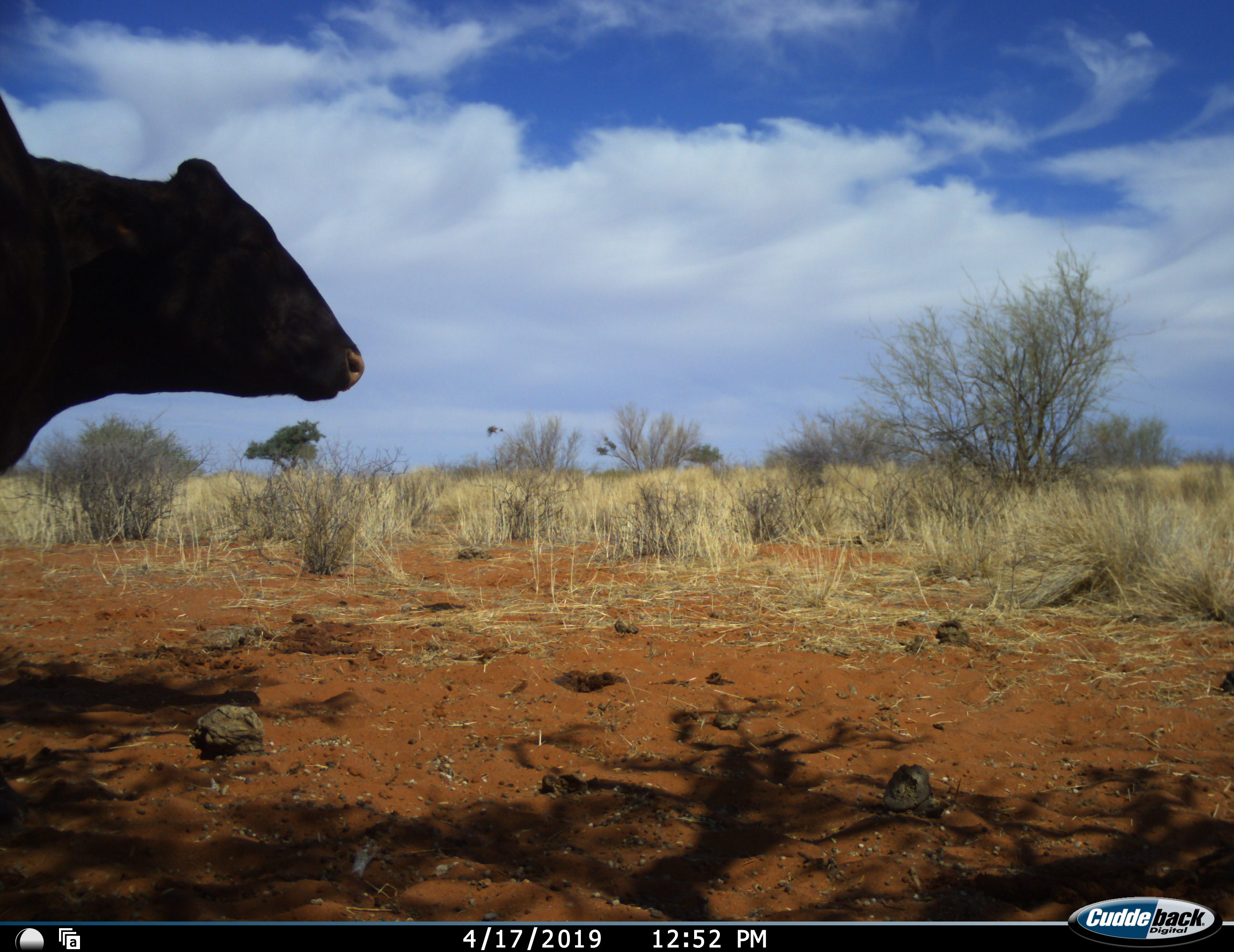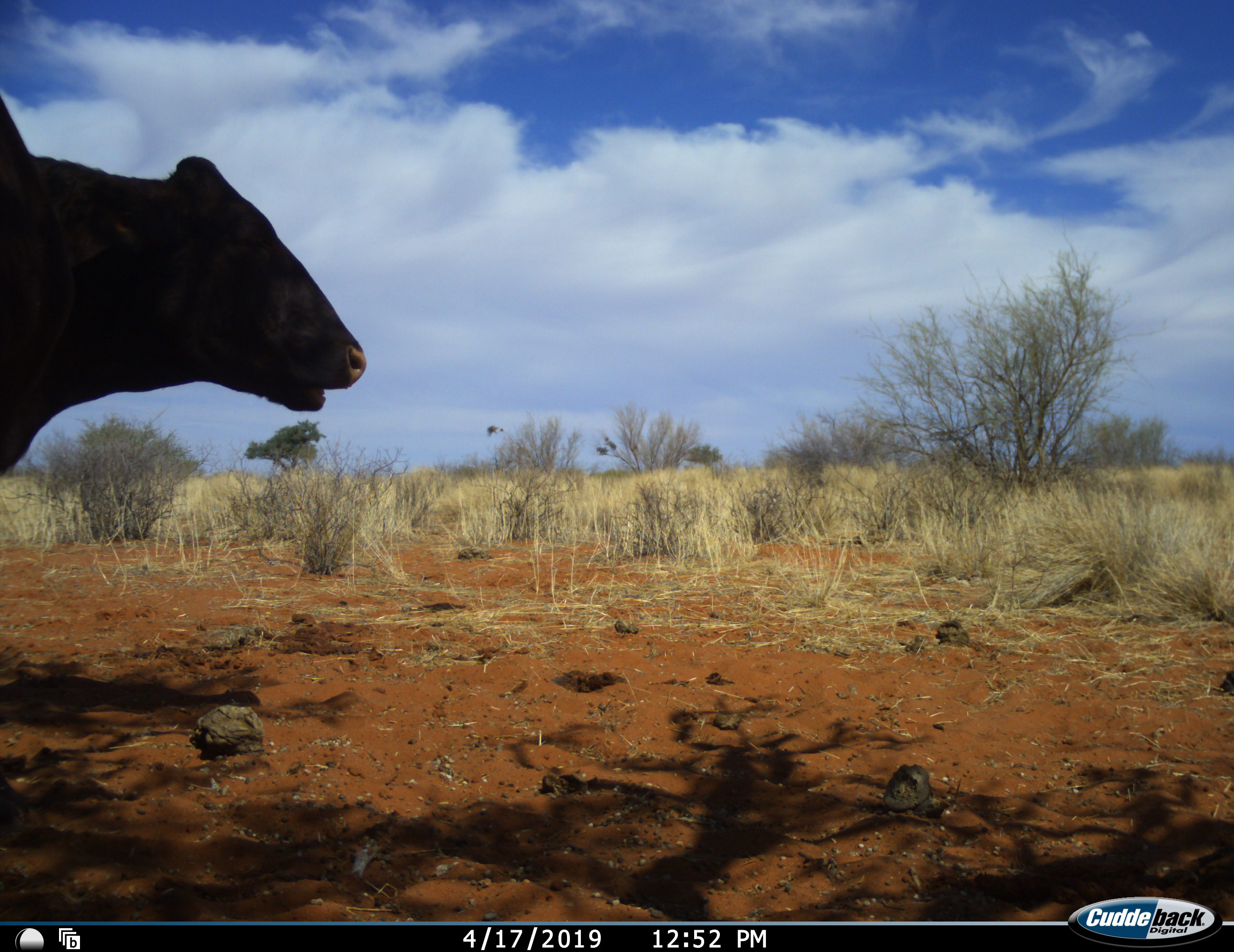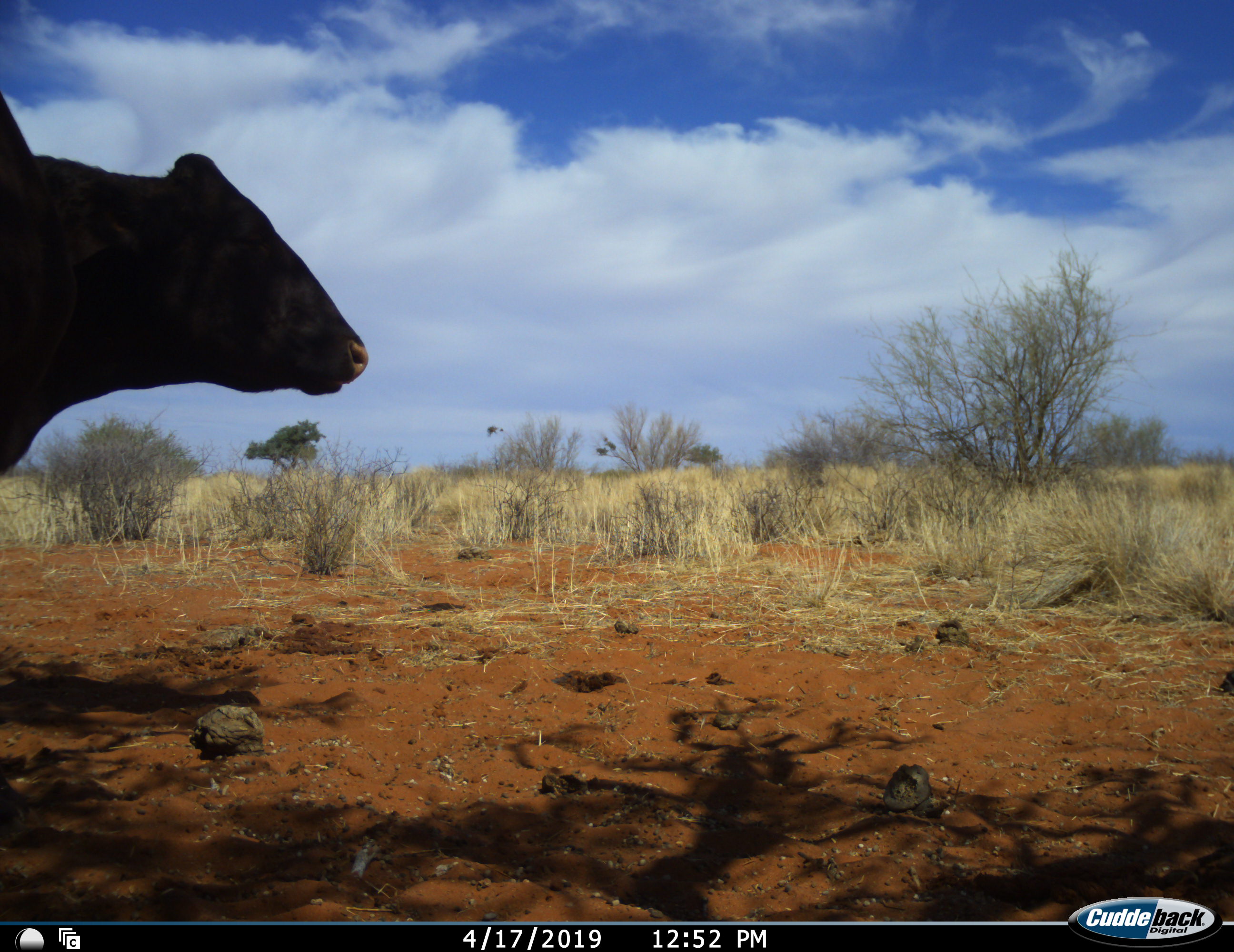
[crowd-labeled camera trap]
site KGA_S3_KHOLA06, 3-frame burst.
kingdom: Animalia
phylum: Chordata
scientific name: Vertebrata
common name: domestic animal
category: domesticanimal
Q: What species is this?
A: Domesticanimal (domestic animal) (Vertebrata).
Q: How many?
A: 1.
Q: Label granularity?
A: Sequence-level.